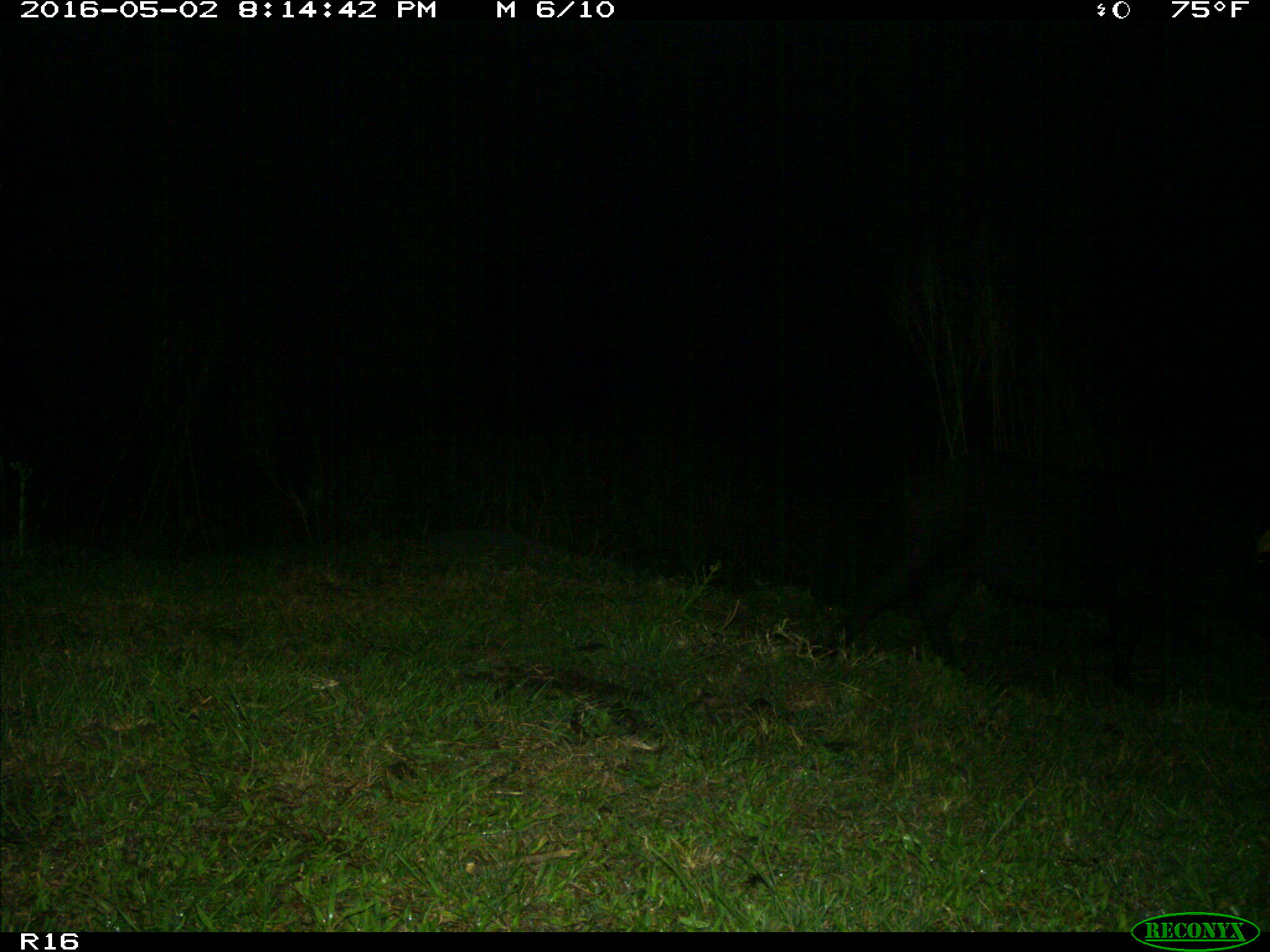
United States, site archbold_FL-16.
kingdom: Animalia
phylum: Chordata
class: Mammalia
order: Artiodactyla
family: Suidae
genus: Sus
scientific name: Sus scrofa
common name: wild boar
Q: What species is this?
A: Sus scrofa (wild boar).